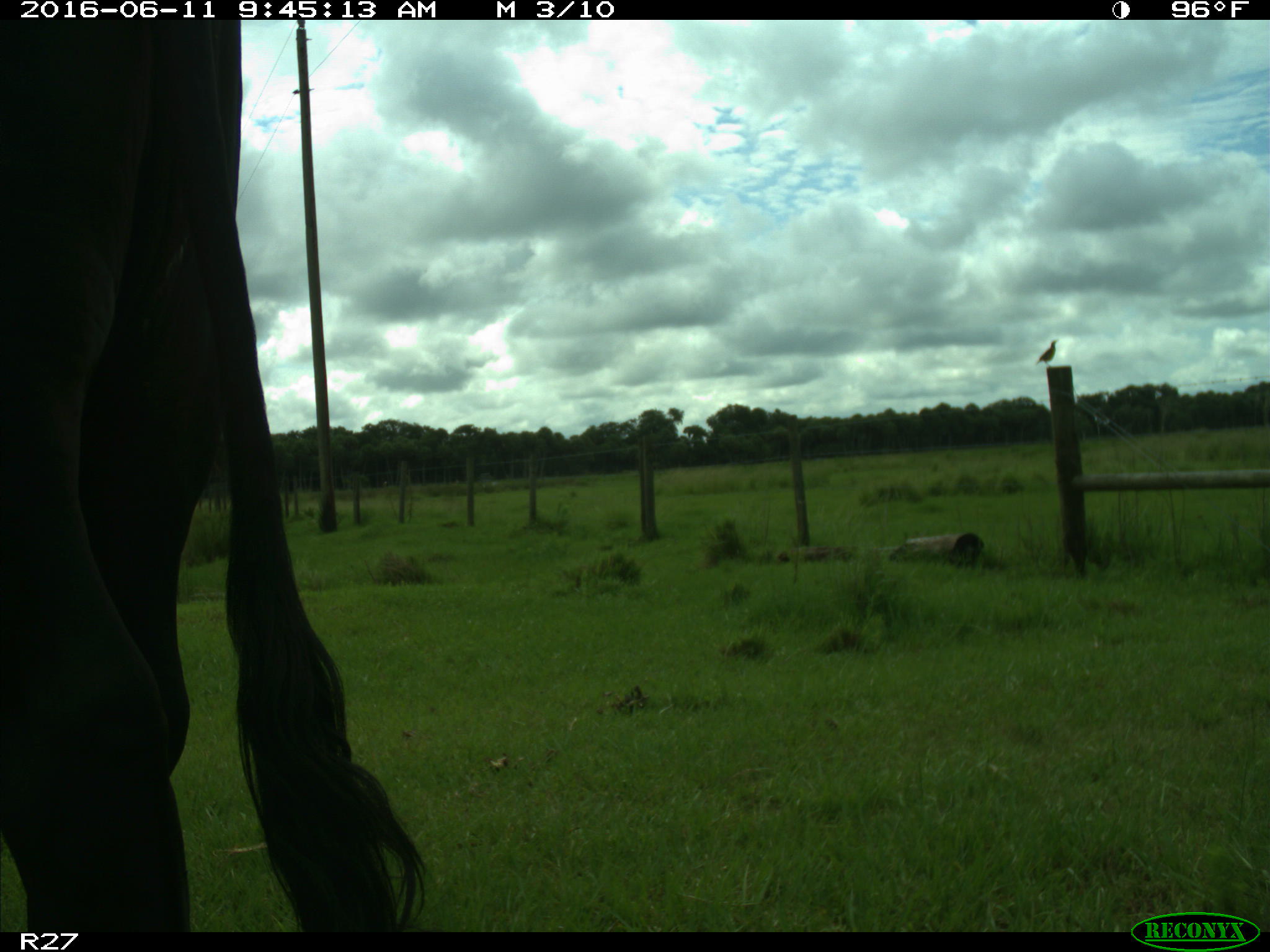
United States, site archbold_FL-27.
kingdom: Animalia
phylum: Chordata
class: Mammalia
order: Artiodactyla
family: Bovidae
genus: Bos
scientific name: Bos taurus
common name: domestic cow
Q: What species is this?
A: Bos taurus (domestic cow).